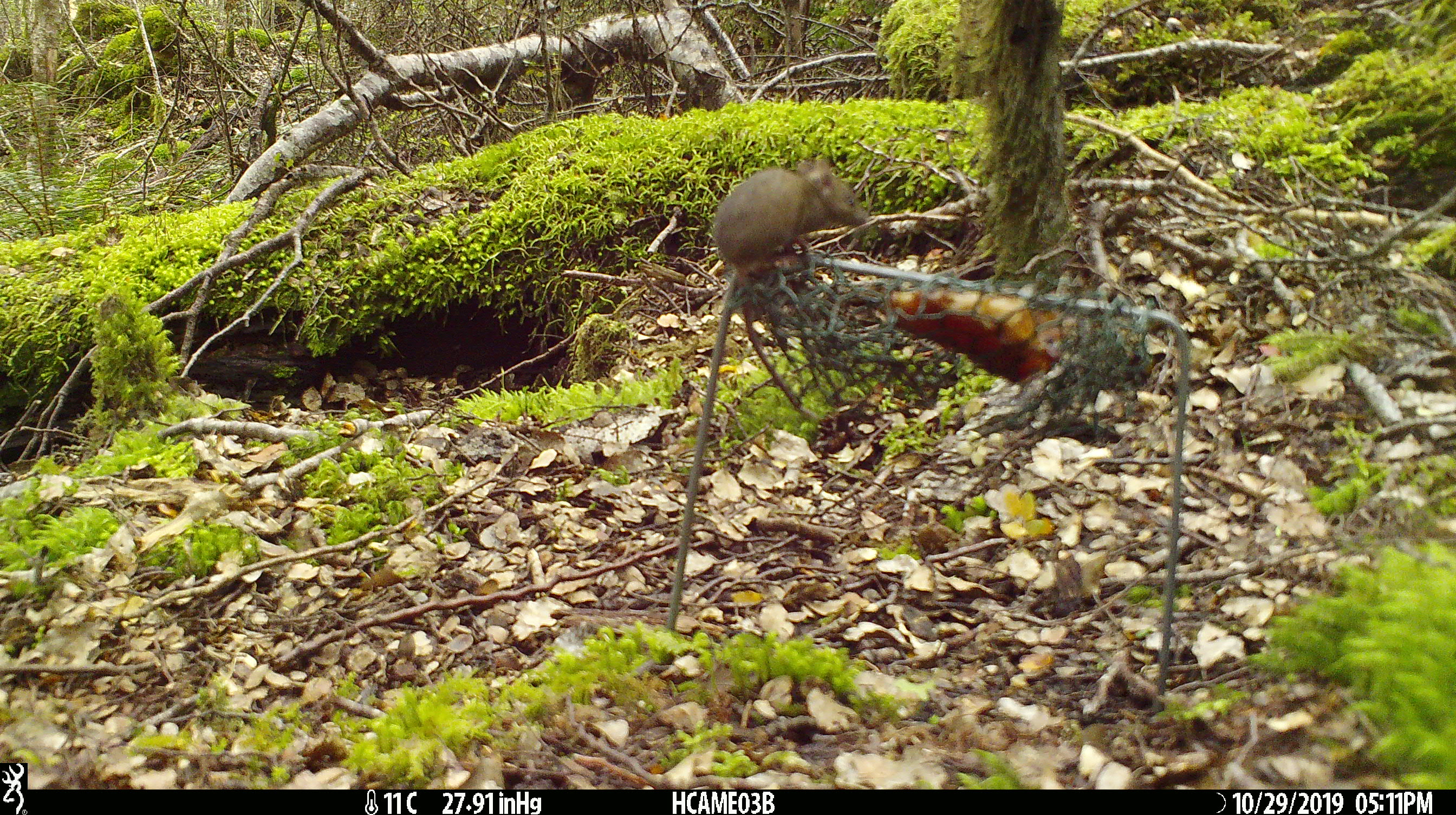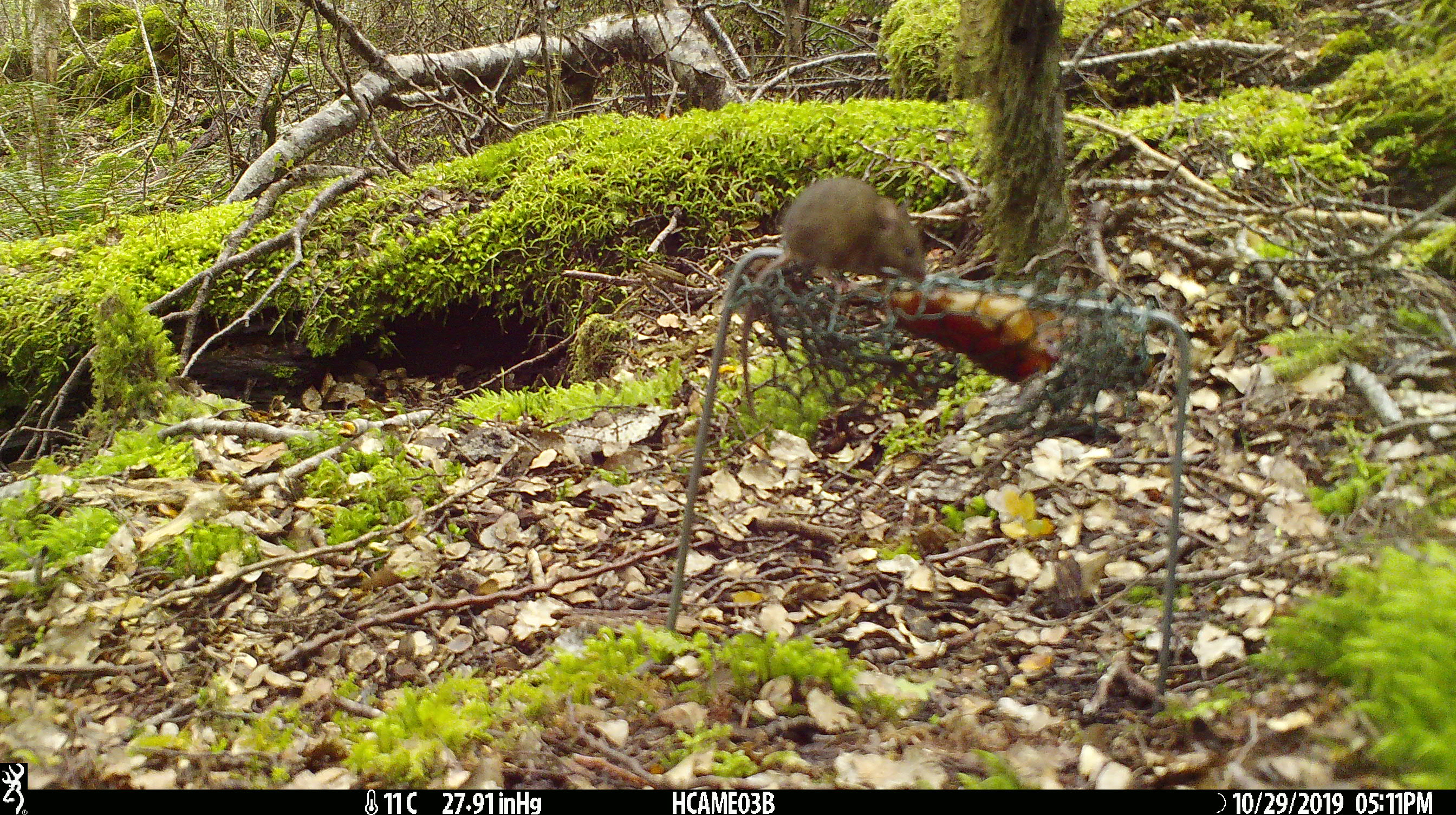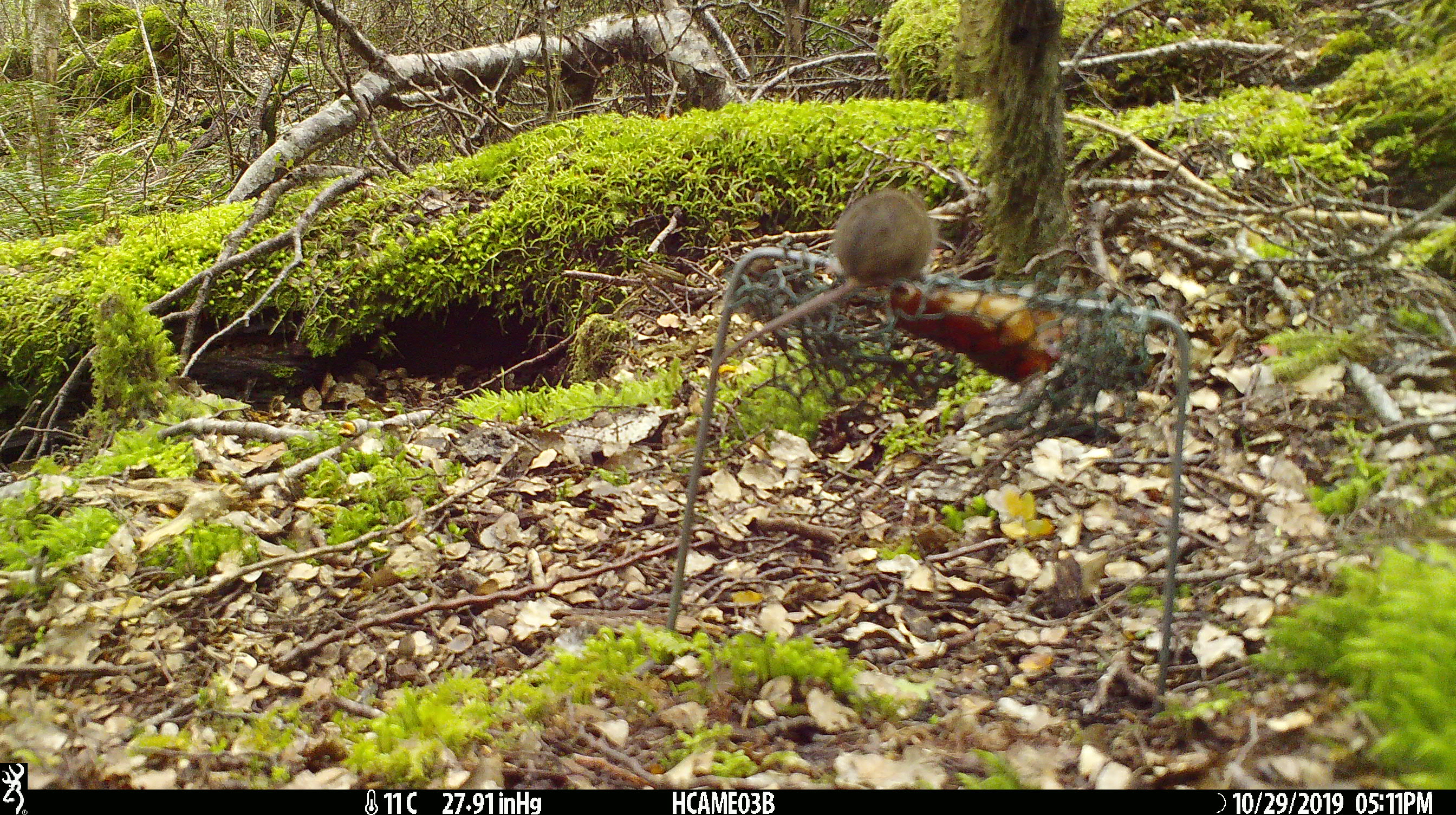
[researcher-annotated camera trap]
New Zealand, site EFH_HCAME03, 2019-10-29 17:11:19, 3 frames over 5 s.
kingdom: Animalia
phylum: Chordata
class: Mammalia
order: Rodentia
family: Muridae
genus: Mus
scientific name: Mus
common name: mouse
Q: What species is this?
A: Mouse (Mus).